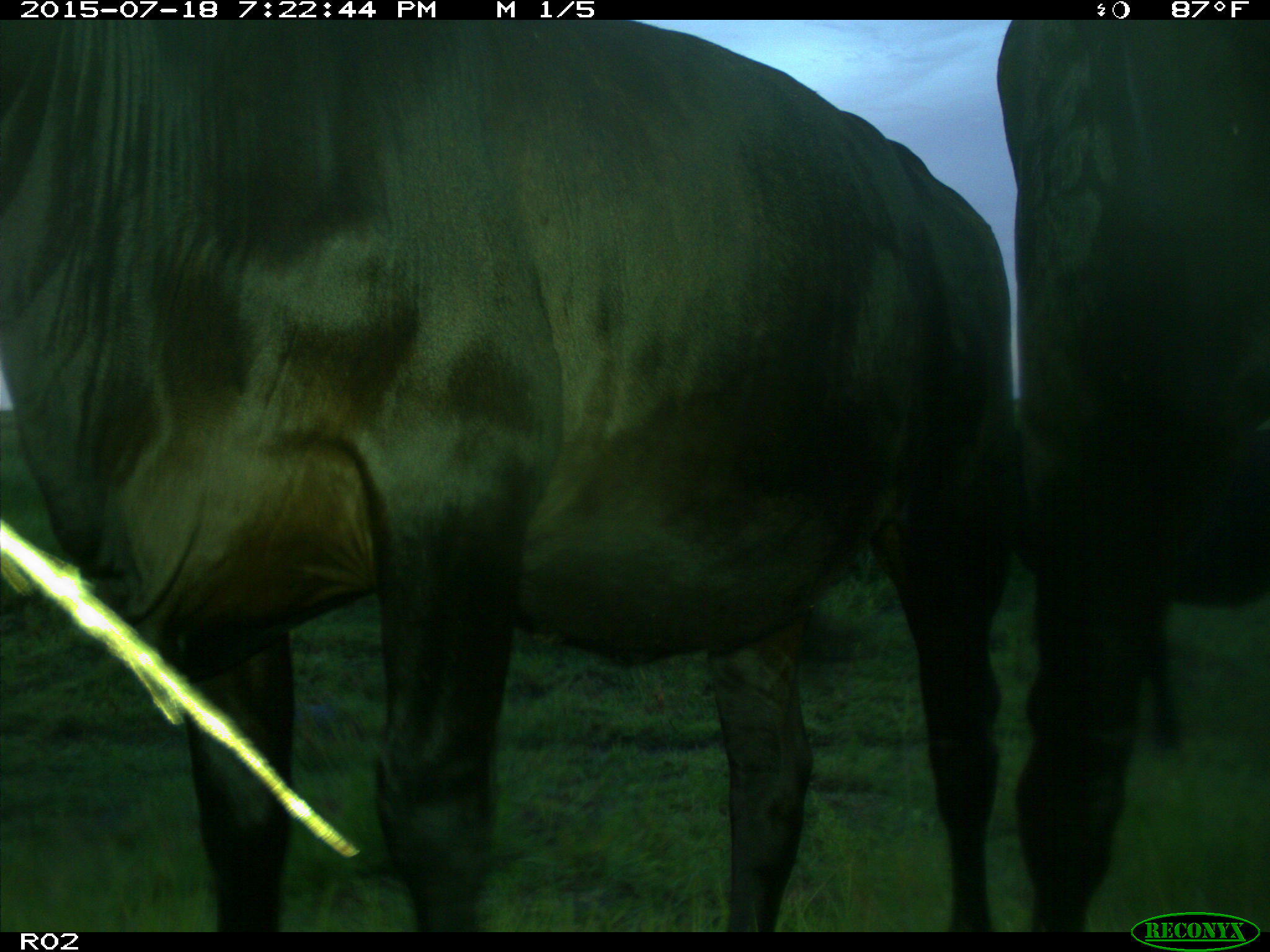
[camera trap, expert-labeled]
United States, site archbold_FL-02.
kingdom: Animalia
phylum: Chordata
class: Mammalia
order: Artiodactyla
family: Bovidae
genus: Bos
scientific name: Bos taurus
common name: domestic cow